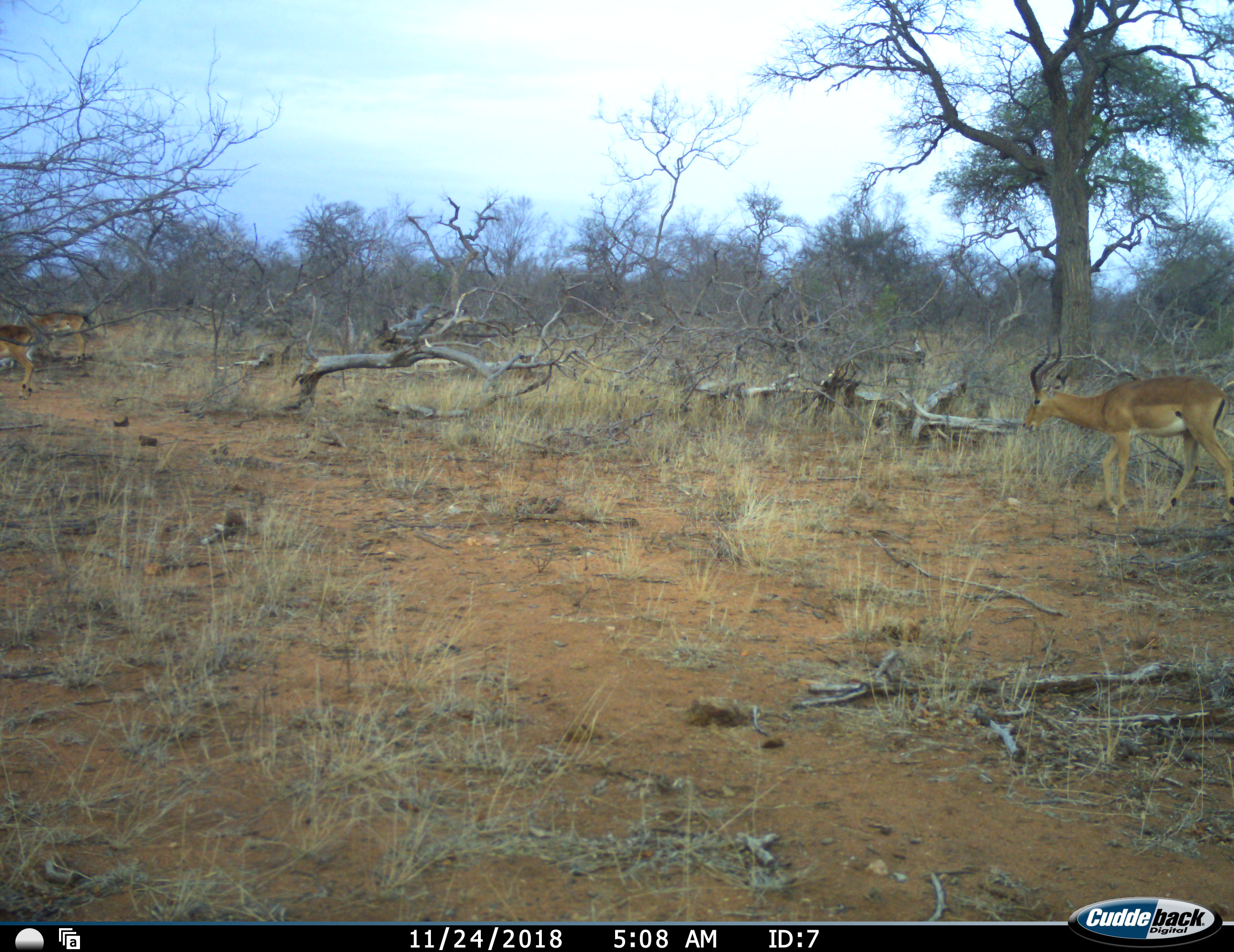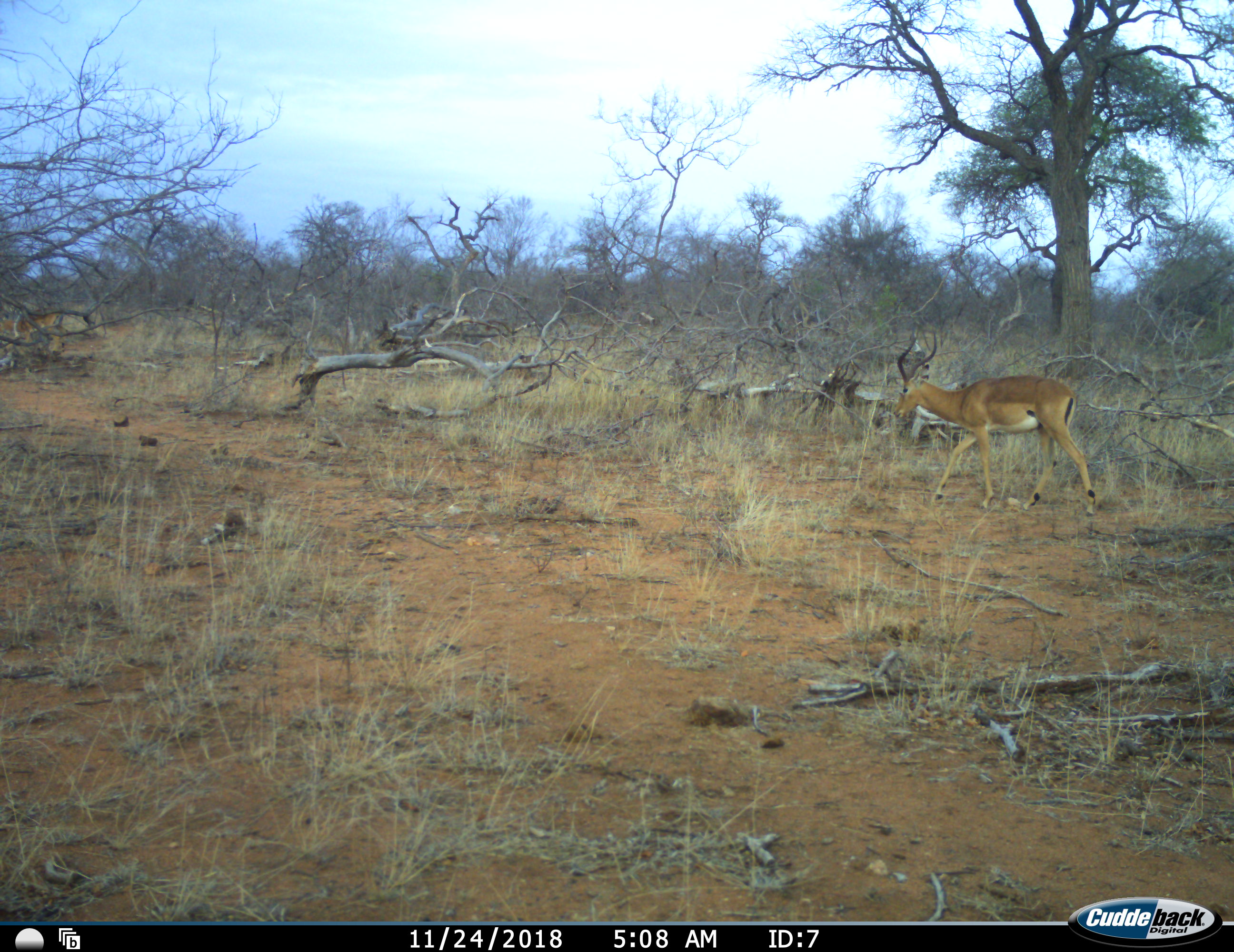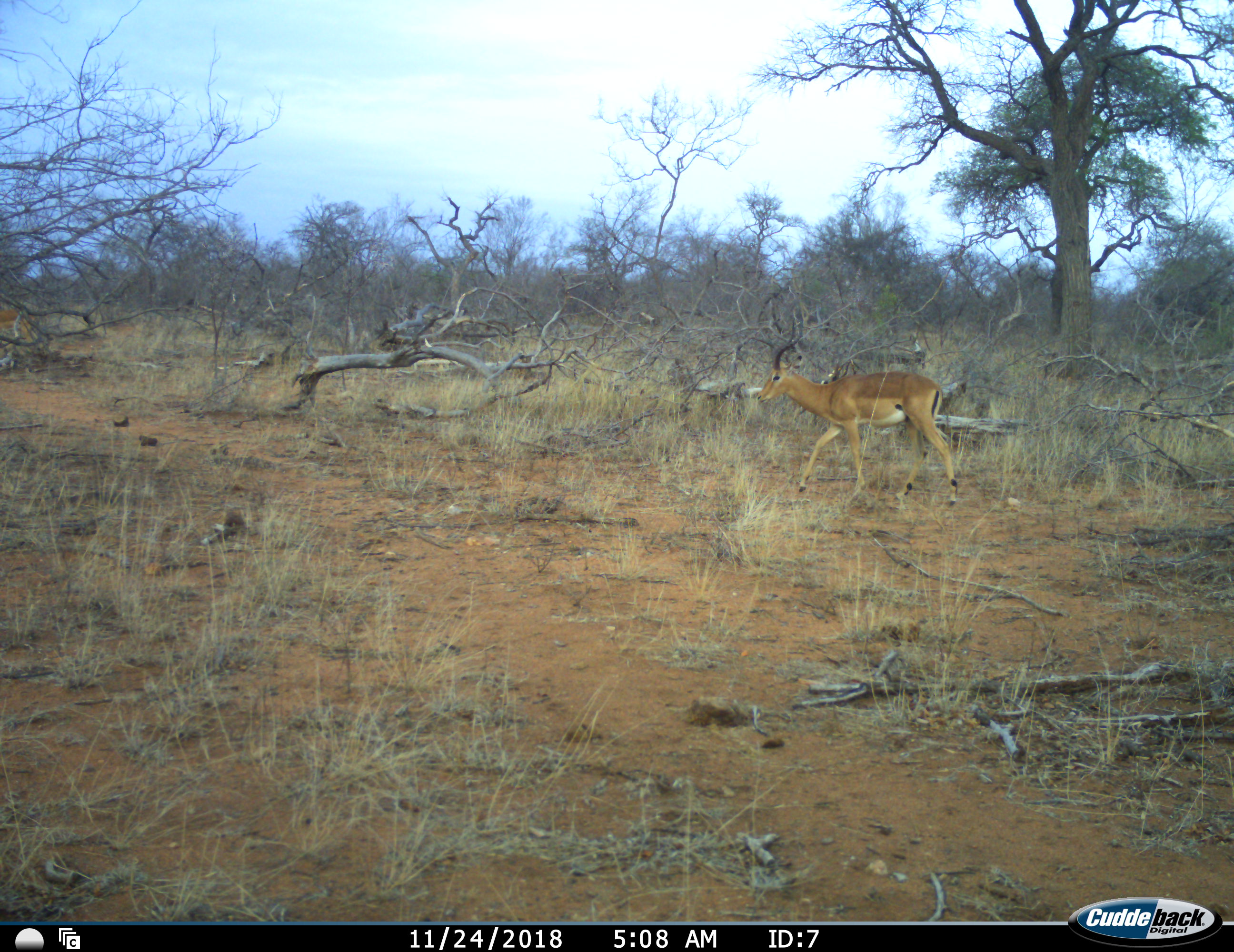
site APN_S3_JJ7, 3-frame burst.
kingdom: Animalia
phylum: Chordata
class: Mammalia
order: Artiodactyla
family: Bovidae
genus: Aepyceros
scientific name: Aepyceros melampus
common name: impala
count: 3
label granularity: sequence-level